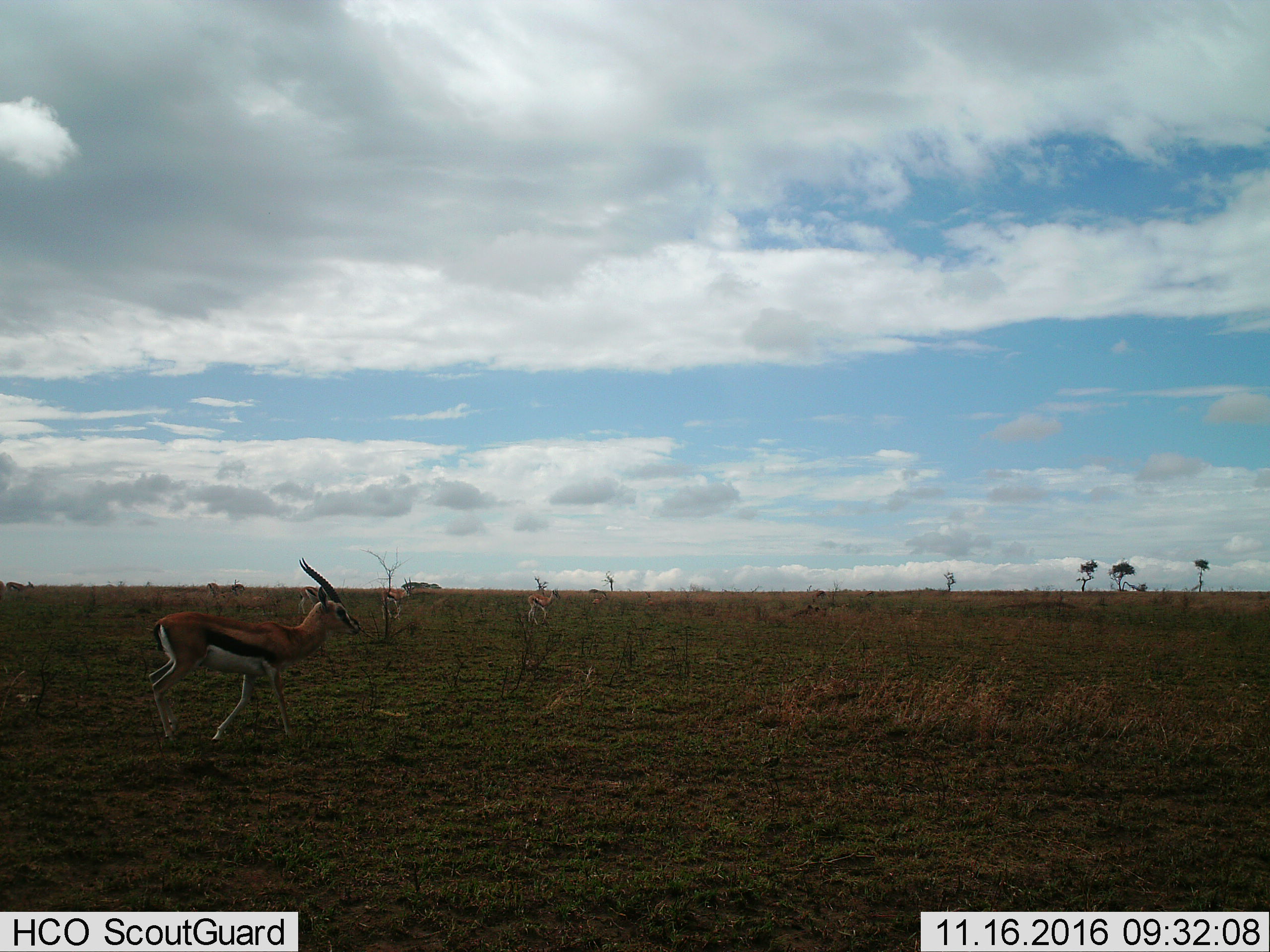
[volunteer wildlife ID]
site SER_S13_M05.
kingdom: Animalia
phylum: Chordata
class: Mammalia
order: Artiodactyla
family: Bovidae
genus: Eudorcas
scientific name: Eudorcas thomsonii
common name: thomson's gazelle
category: gazellethomsons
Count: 4.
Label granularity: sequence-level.